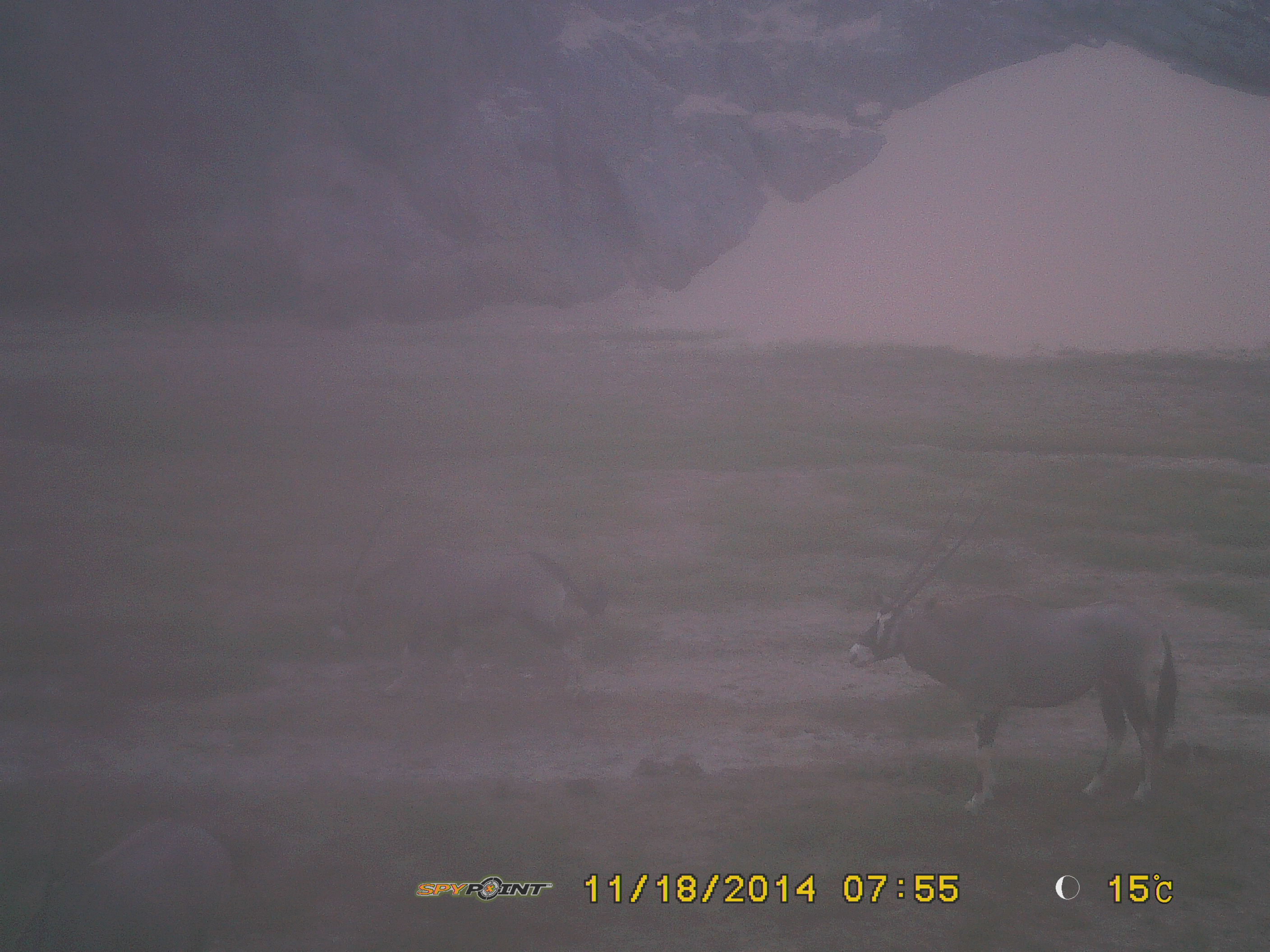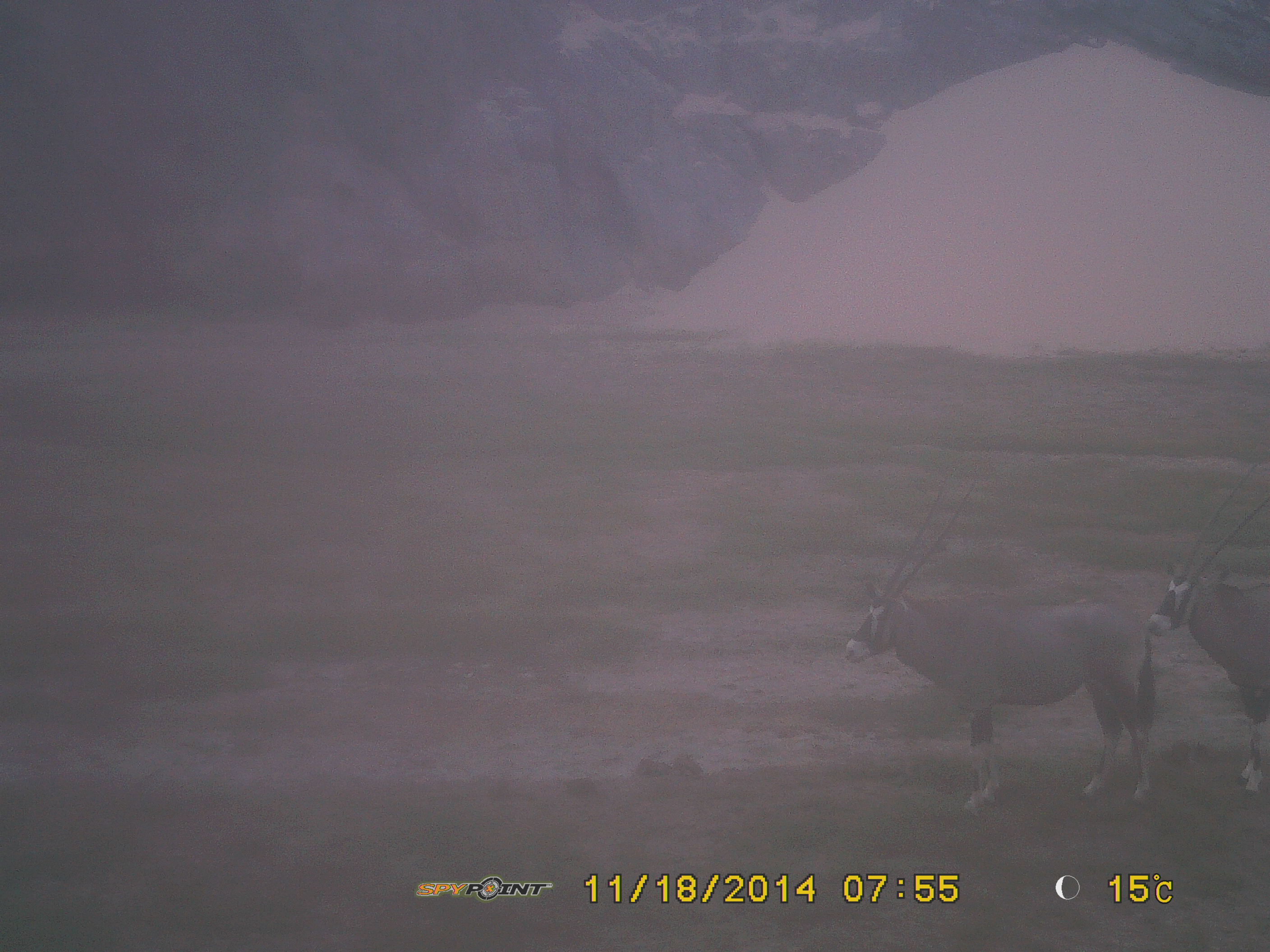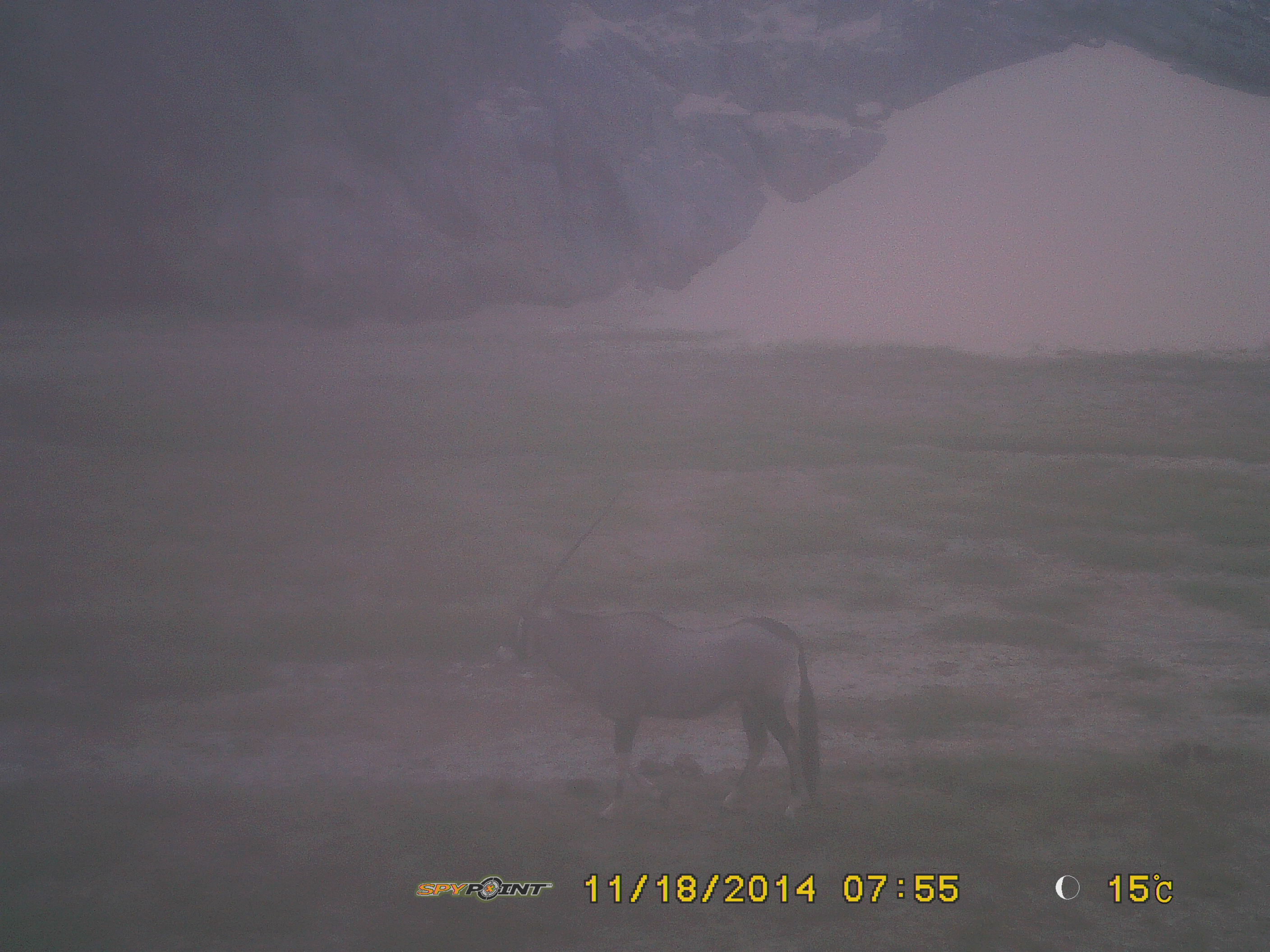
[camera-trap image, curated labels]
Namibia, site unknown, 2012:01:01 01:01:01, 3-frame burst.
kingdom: Animalia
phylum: Chordata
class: Mammalia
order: Artiodactyla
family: Bovidae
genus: Oryx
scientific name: Oryx gazella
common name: gemsbok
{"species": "Oryx gazella (gemsbok)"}